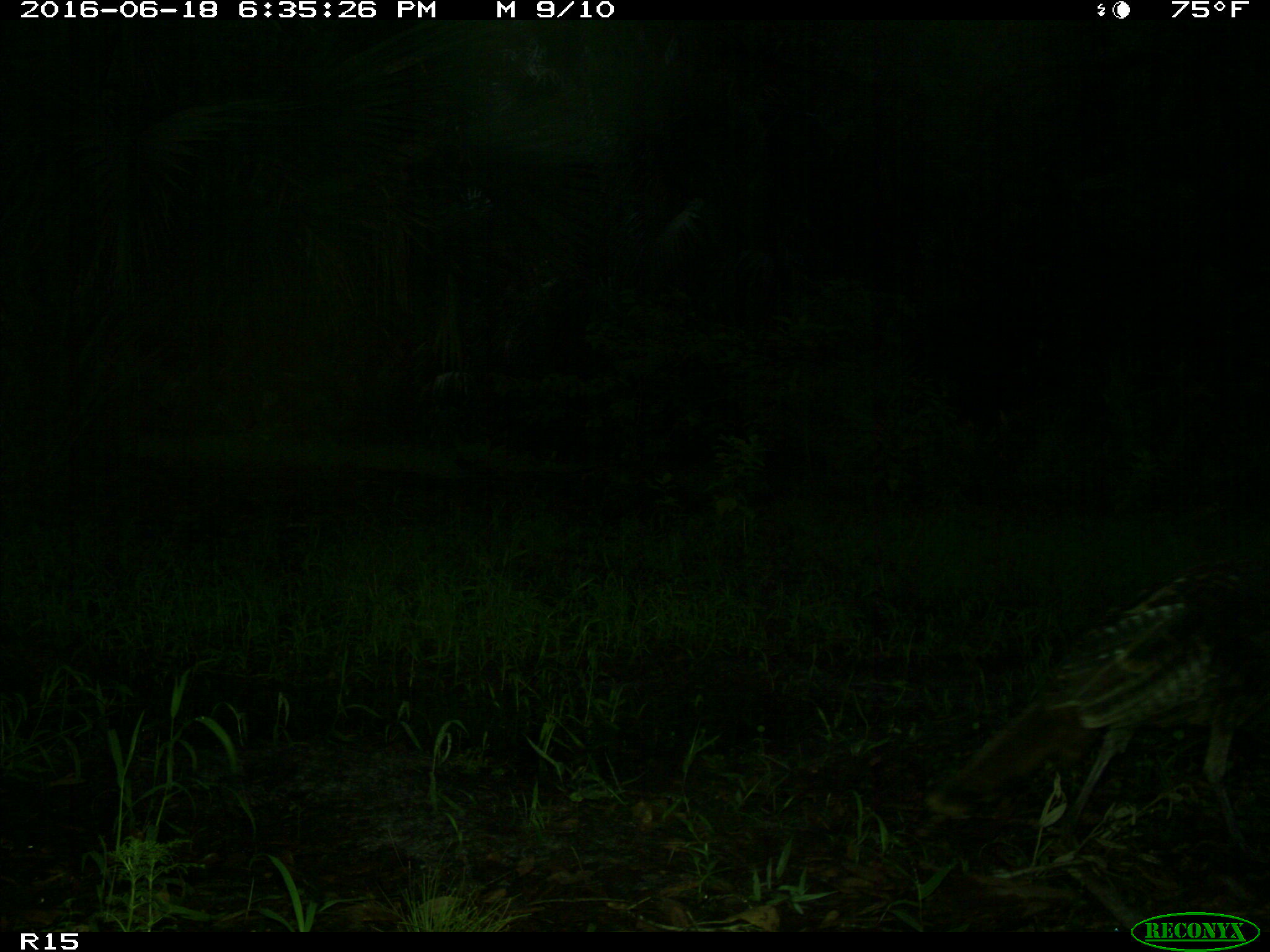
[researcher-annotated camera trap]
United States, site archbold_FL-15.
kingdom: Animalia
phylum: Chordata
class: Aves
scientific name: Aves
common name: birds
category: unidentified bird